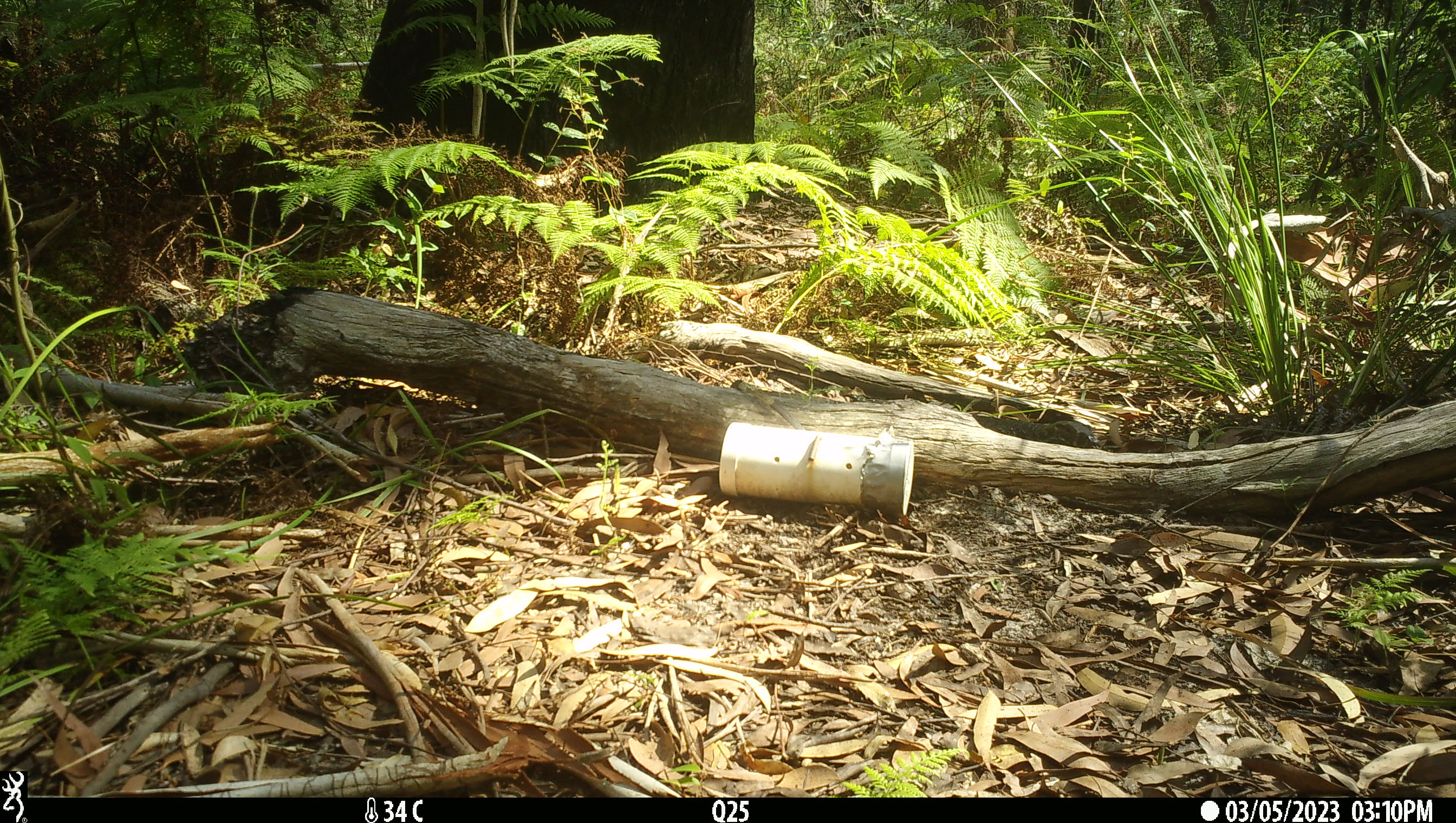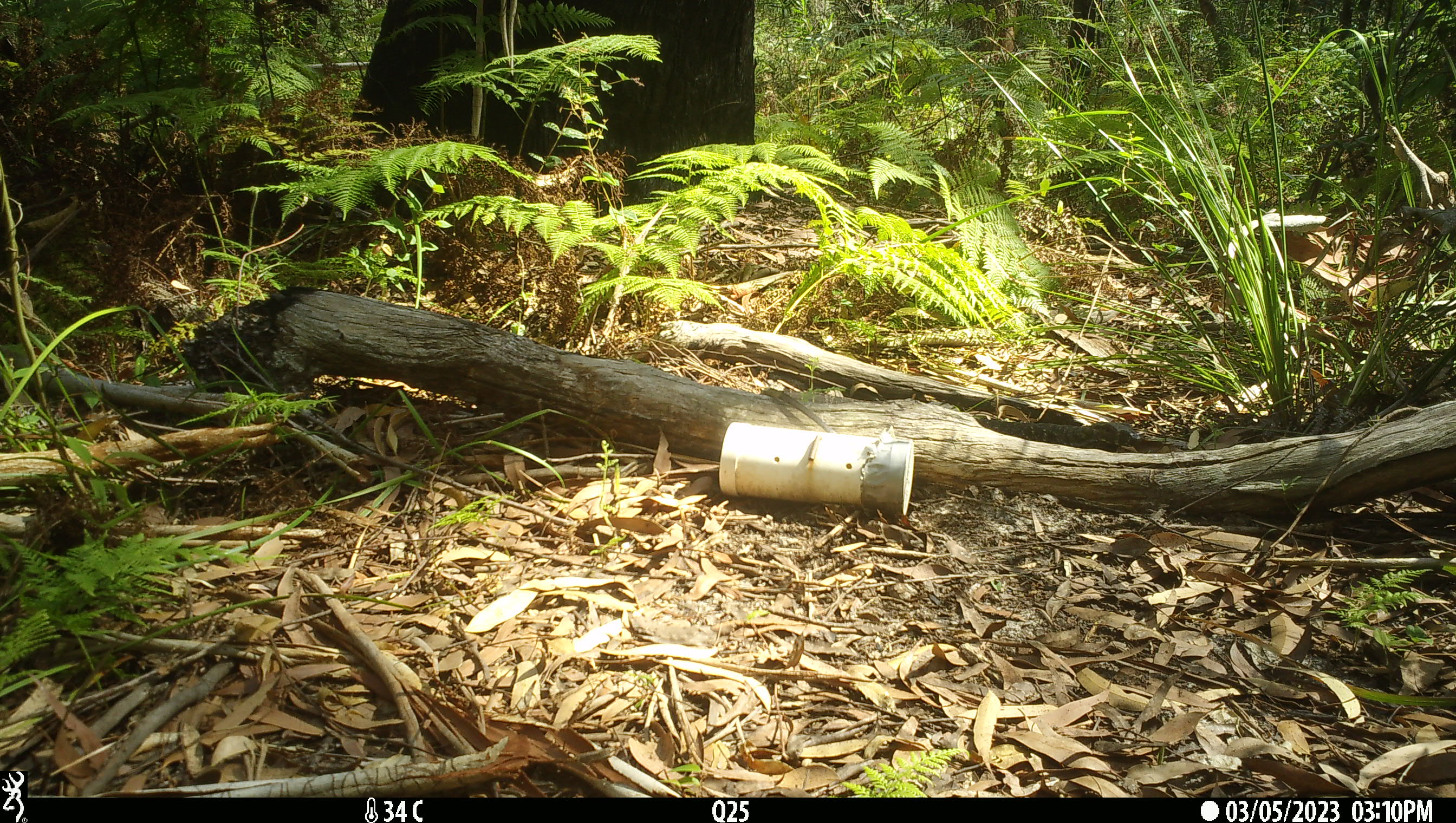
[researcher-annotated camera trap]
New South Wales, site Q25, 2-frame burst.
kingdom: Animalia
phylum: Chordata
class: Reptilia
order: Squamata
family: Varanidae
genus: Varanus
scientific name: Varanus varius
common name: lace monitor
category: goanna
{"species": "goanna (lace monitor) (Varanus varius)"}